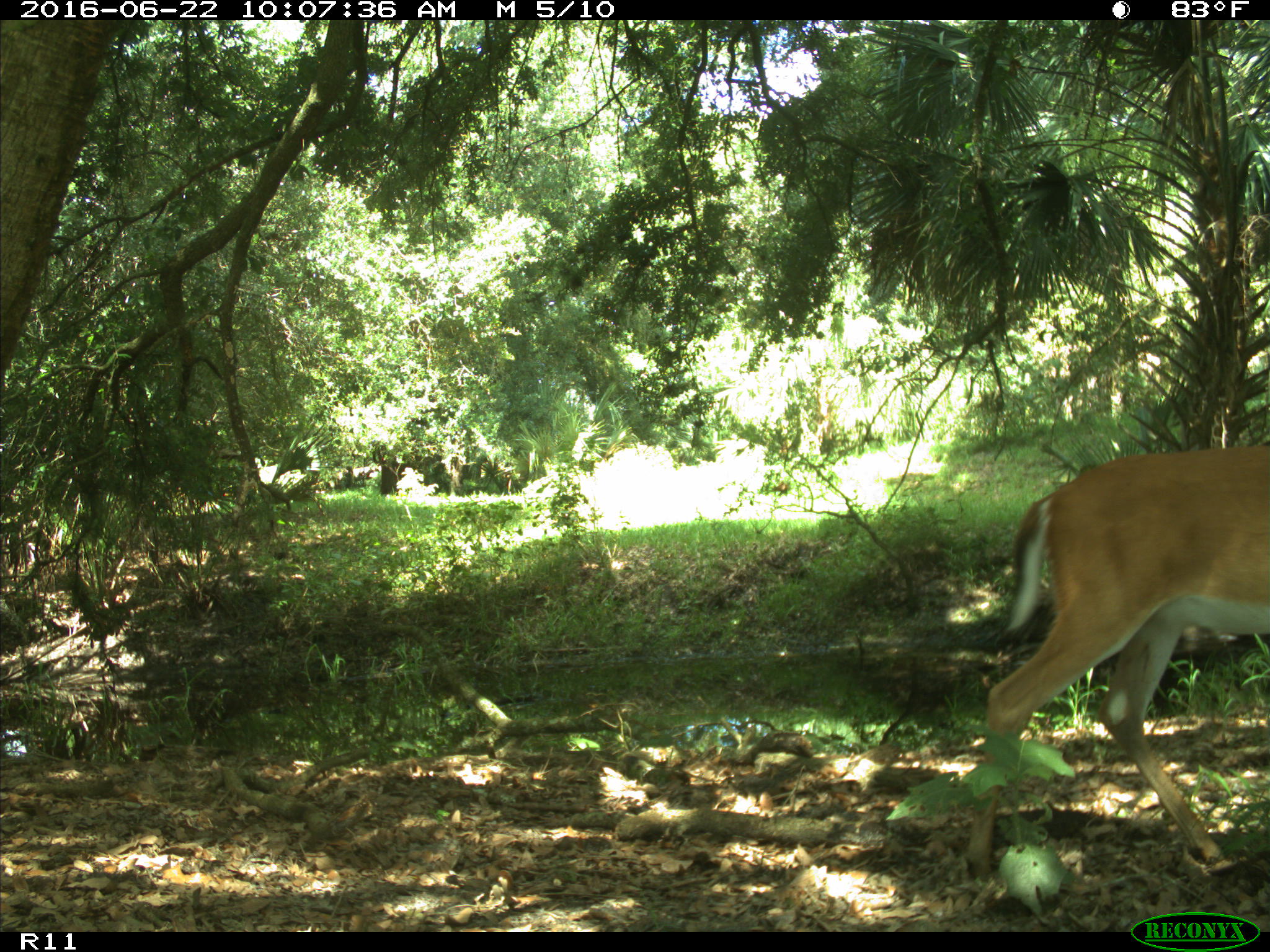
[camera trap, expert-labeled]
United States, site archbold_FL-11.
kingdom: Animalia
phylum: Chordata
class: Mammalia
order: Artiodactyla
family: Cervidae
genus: Odocoileus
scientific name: Odocoileus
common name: deer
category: unidentified deer